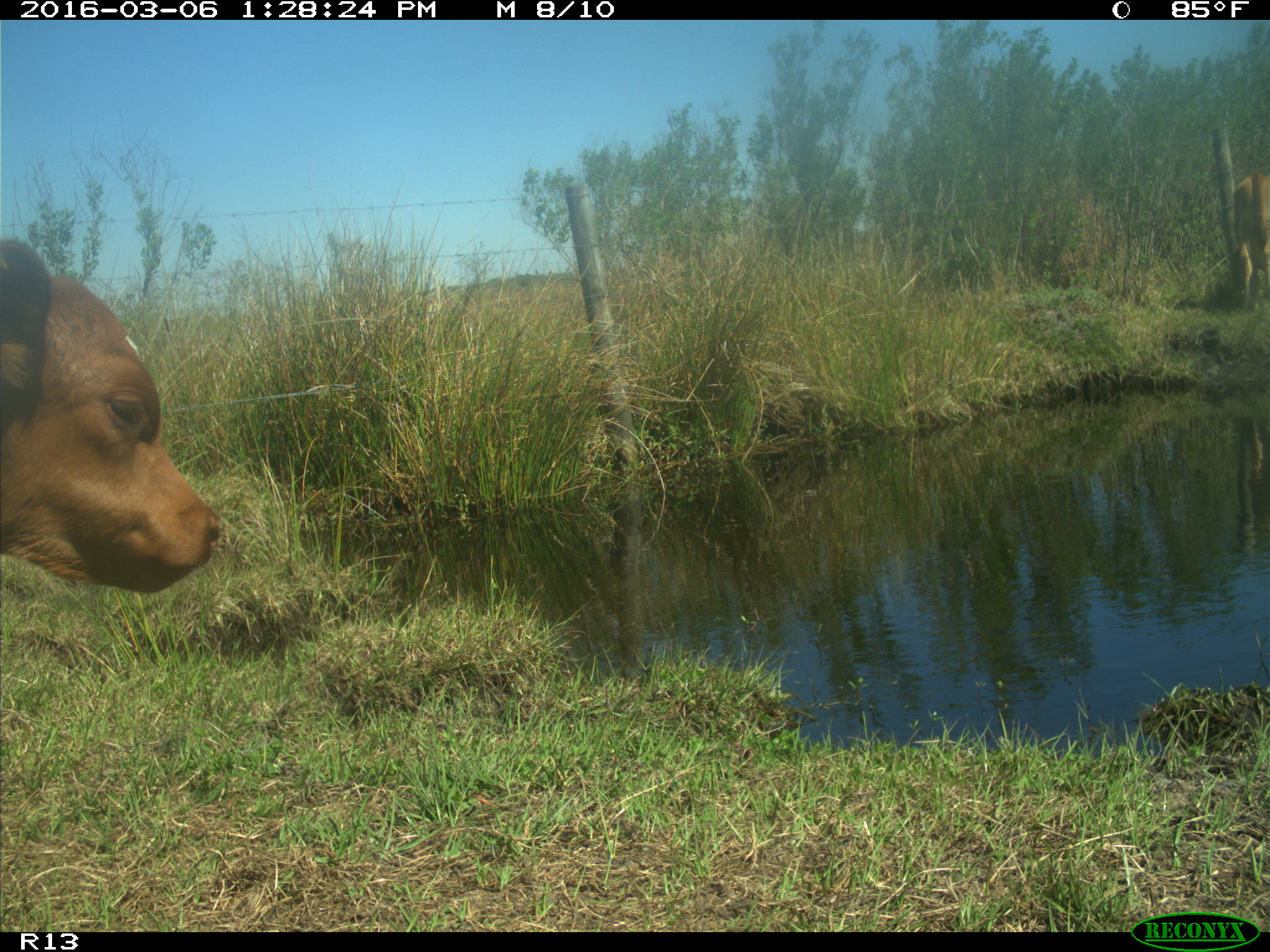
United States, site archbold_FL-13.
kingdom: Animalia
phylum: Chordata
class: Mammalia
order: Artiodactyla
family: Bovidae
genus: Bos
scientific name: Bos taurus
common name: domestic cow